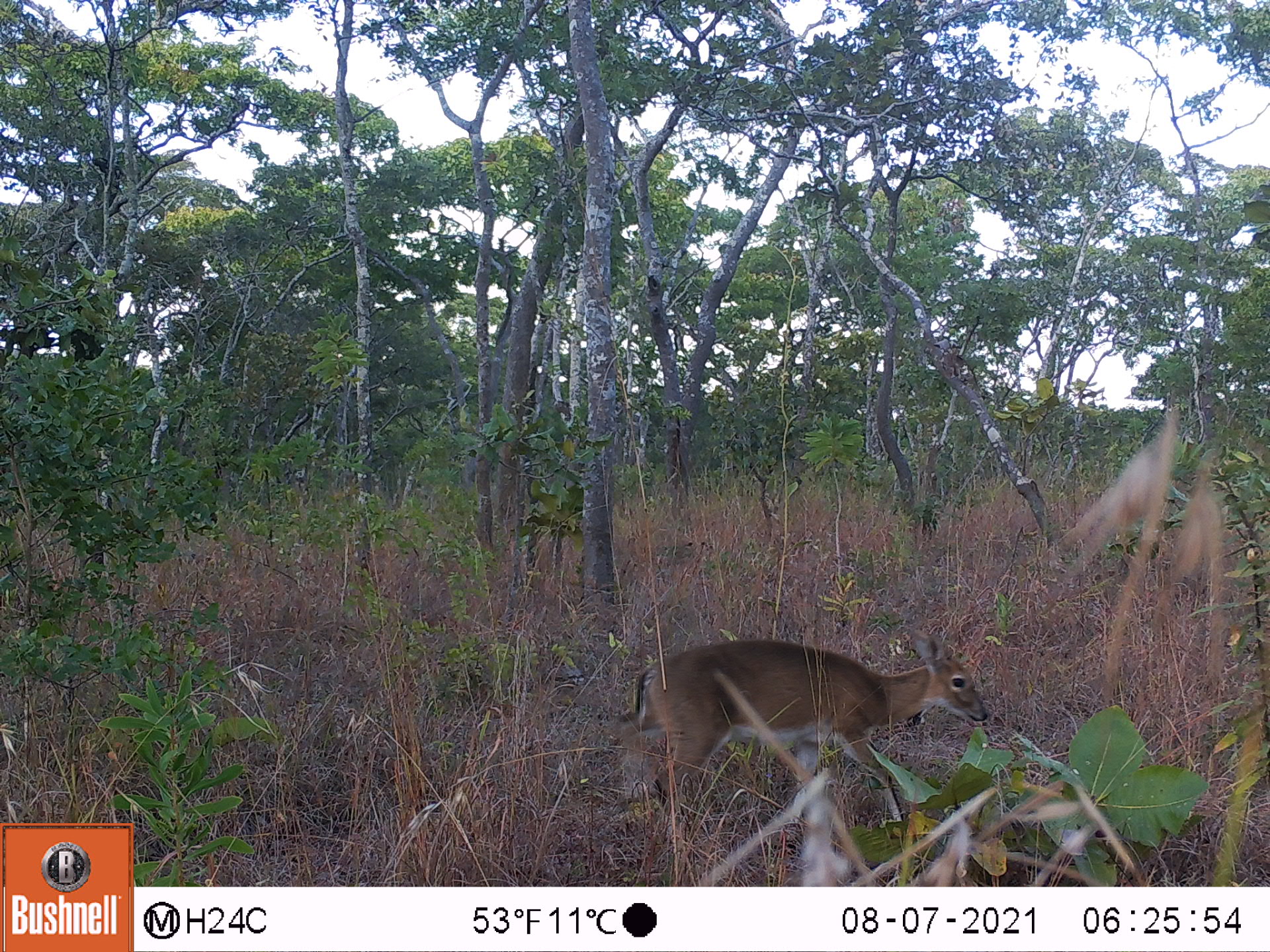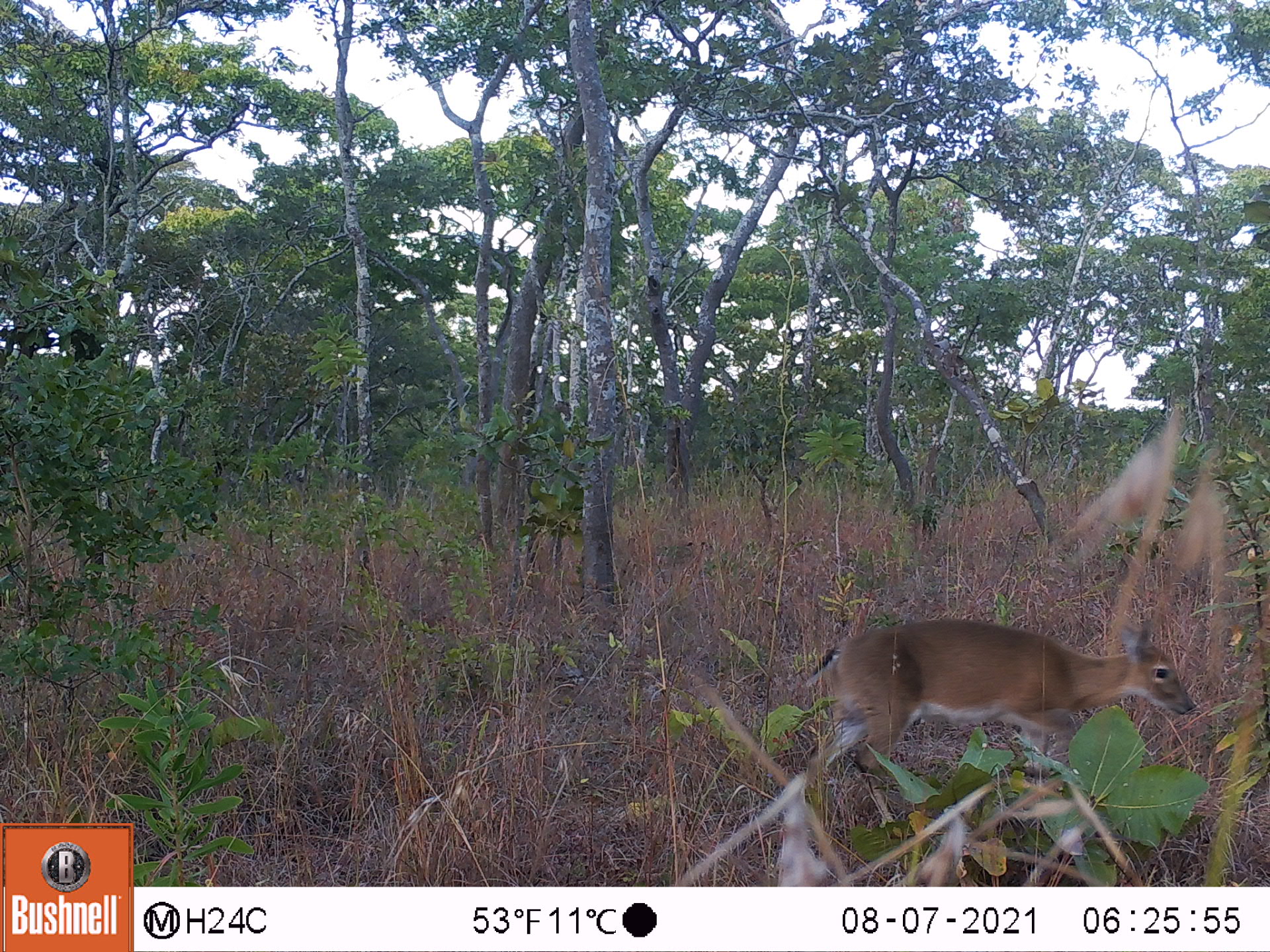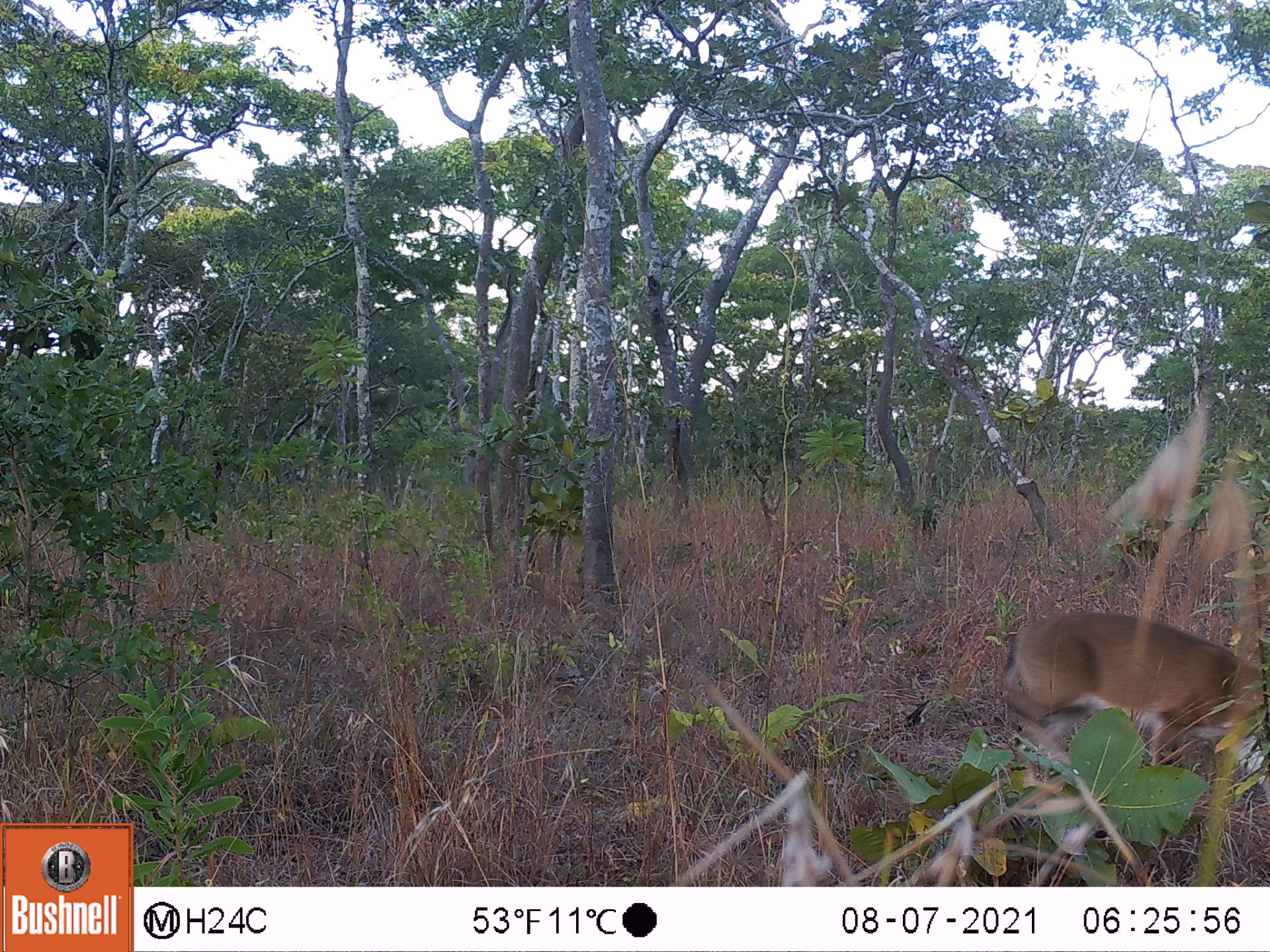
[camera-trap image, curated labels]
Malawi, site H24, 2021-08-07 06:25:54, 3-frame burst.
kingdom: Animalia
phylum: Chordata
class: Mammalia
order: Artiodactyla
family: Bovidae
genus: Sylvicapra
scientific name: Sylvicapra grimmia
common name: common duiker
Common duiker (Sylvicapra grimmia), count 1.